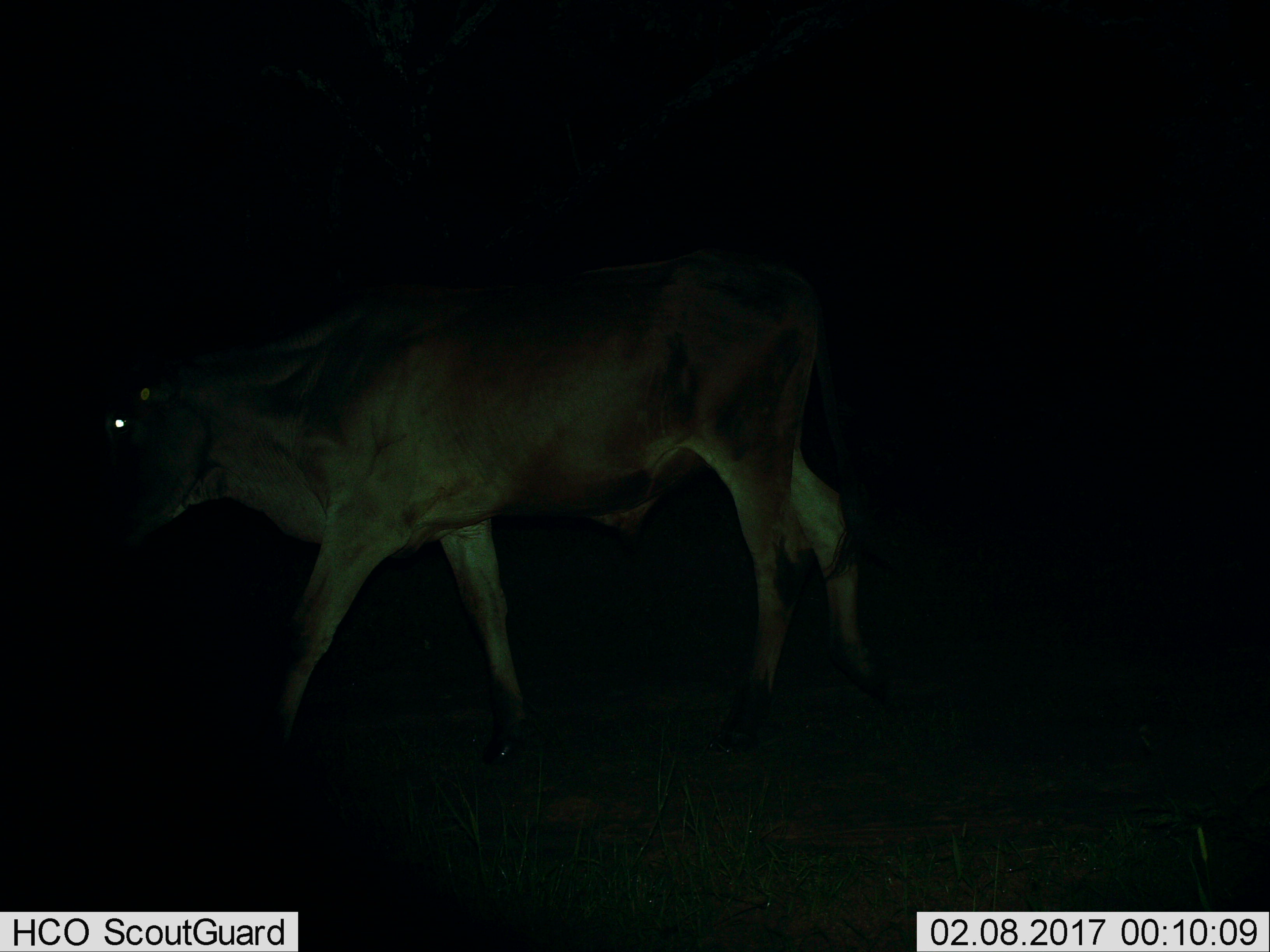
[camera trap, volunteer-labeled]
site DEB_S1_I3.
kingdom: Animalia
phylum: Chordata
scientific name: Vertebrata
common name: domestic animal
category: domesticanimal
Domesticanimal (domestic animal) (Vertebrata), count 1. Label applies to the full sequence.